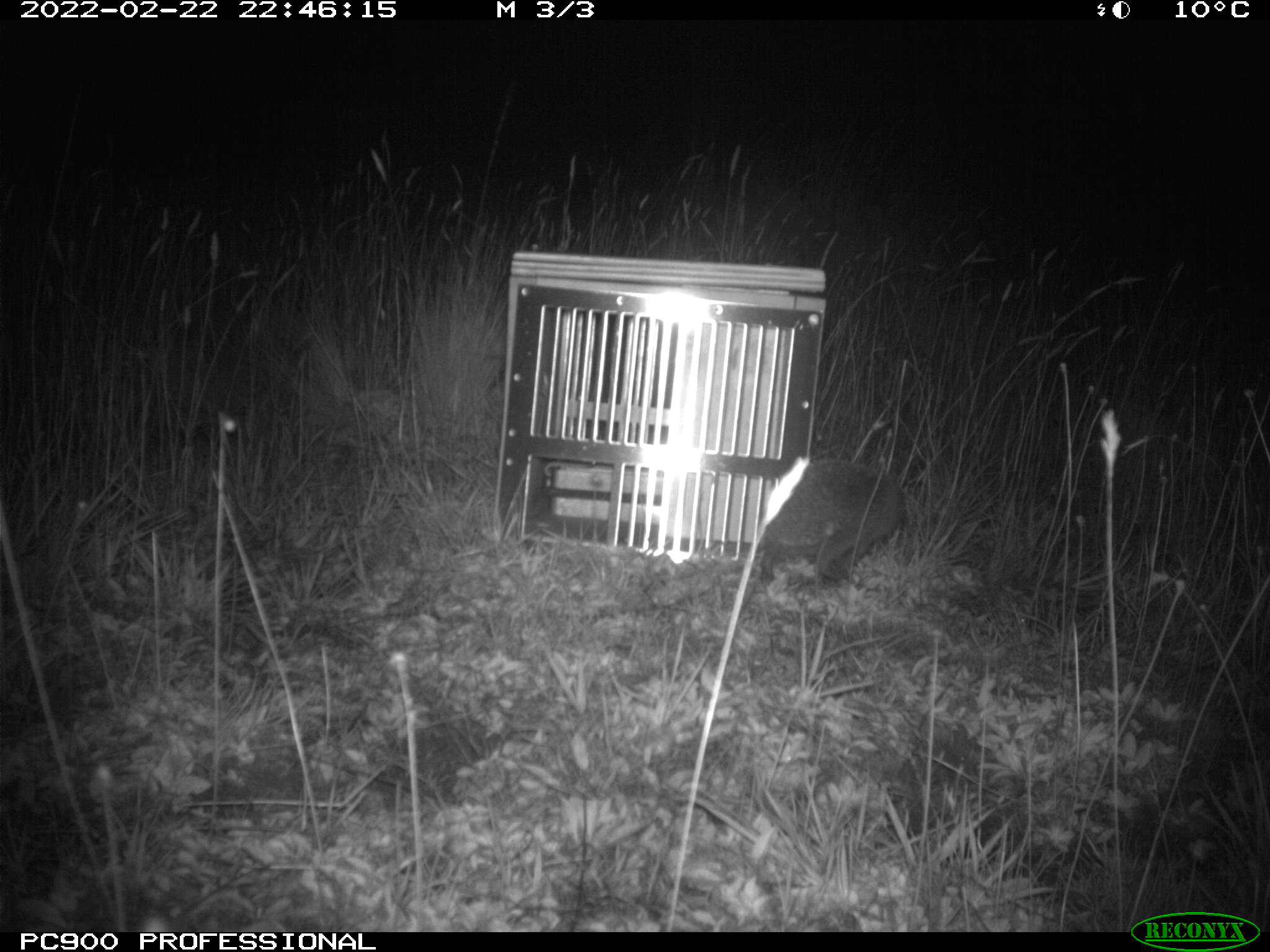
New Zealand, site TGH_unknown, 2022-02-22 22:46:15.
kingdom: Animalia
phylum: Chordata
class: Mammalia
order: Eulipotyphla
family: Erinaceidae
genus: Erinaceus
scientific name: Erinaceus europaeus europaeus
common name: european hedgehog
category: hedgehog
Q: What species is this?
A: Hedgehog (european hedgehog) (Erinaceus europaeus europaeus).